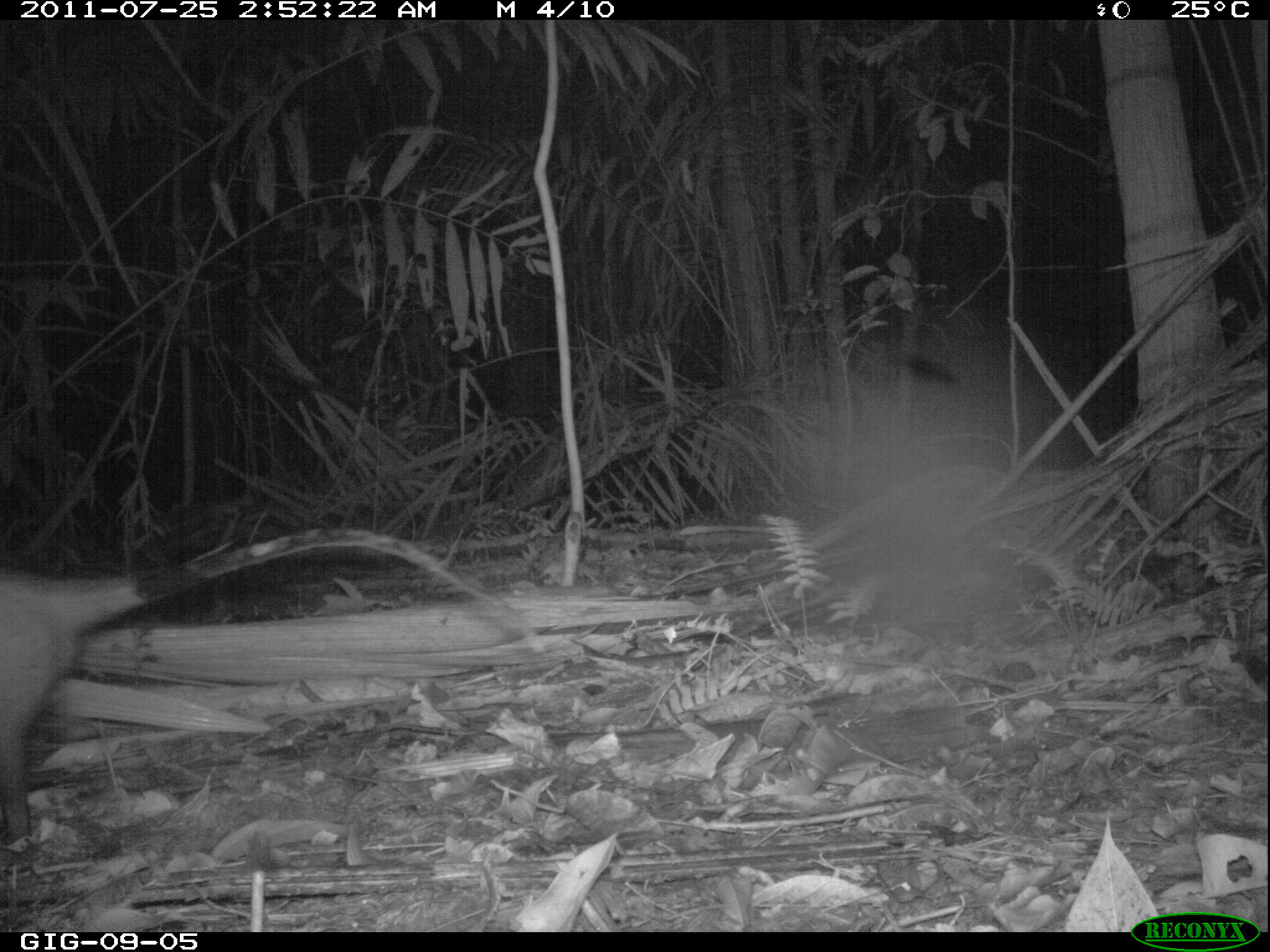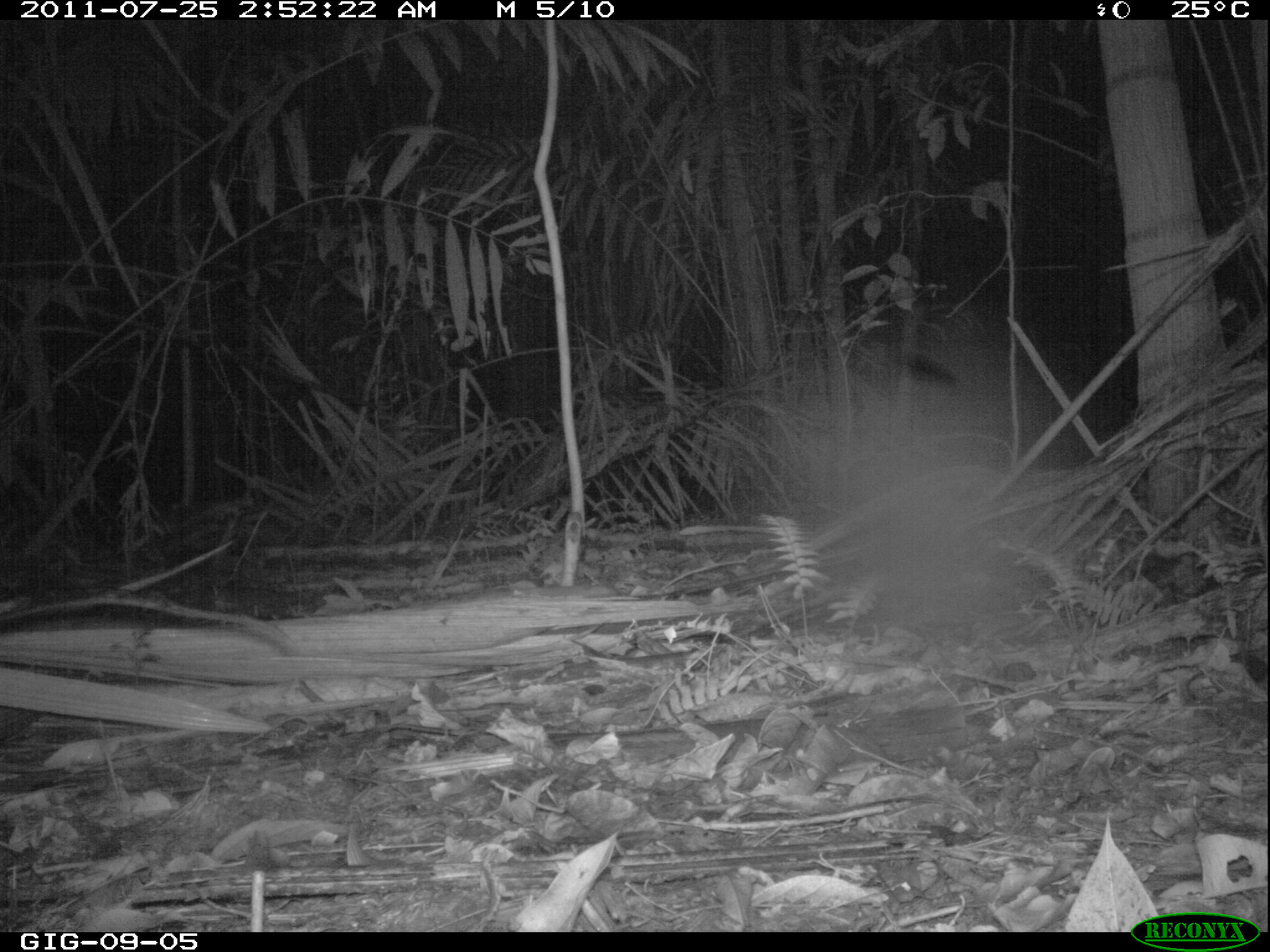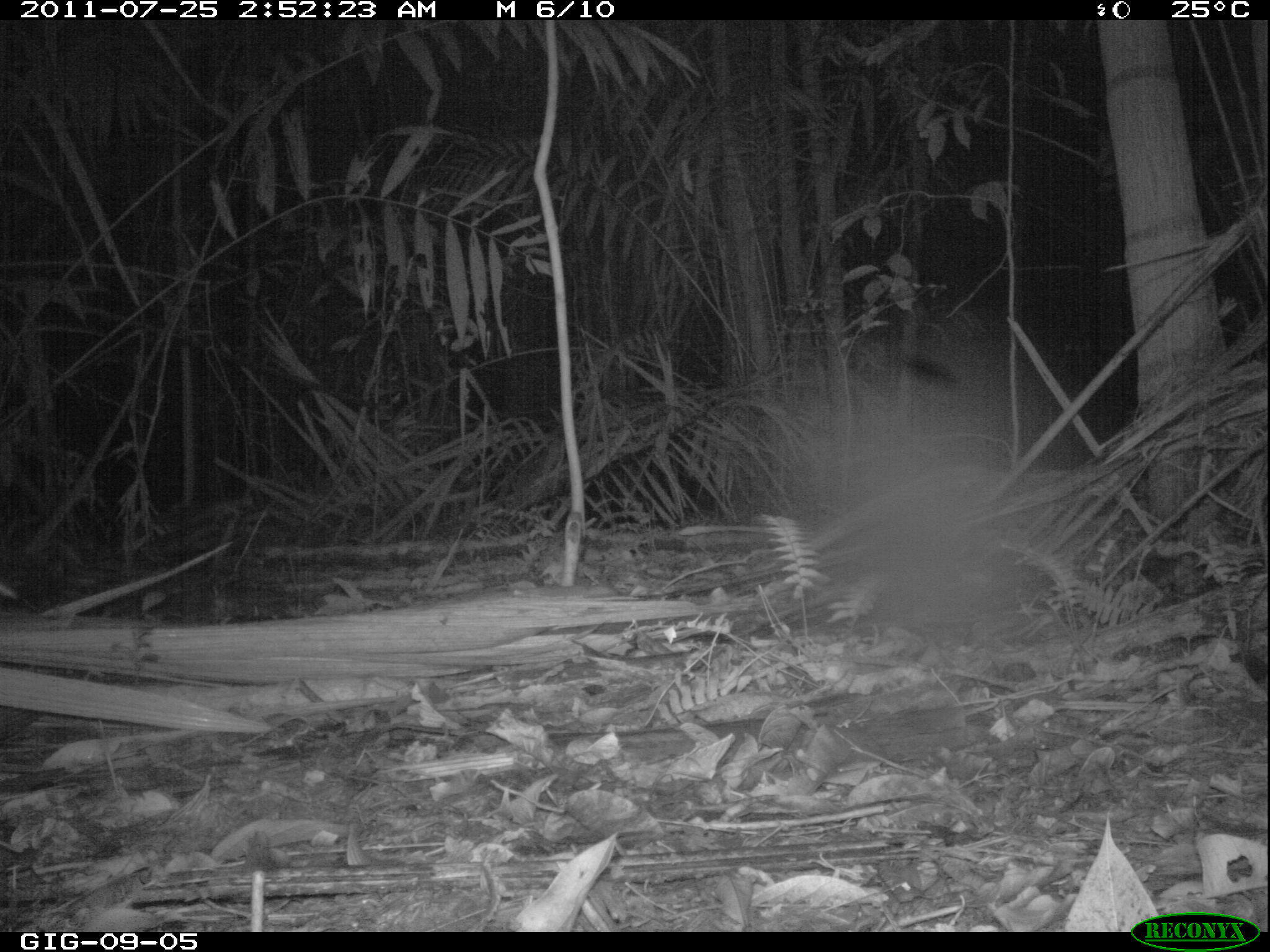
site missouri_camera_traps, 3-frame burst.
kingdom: Animalia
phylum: Chordata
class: Mammalia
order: Didelphimorphia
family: Didelphidae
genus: Didelphis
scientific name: Didelphis marsupialis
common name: common opossum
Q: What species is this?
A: Common opossum (Didelphis marsupialis).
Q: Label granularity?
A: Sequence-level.